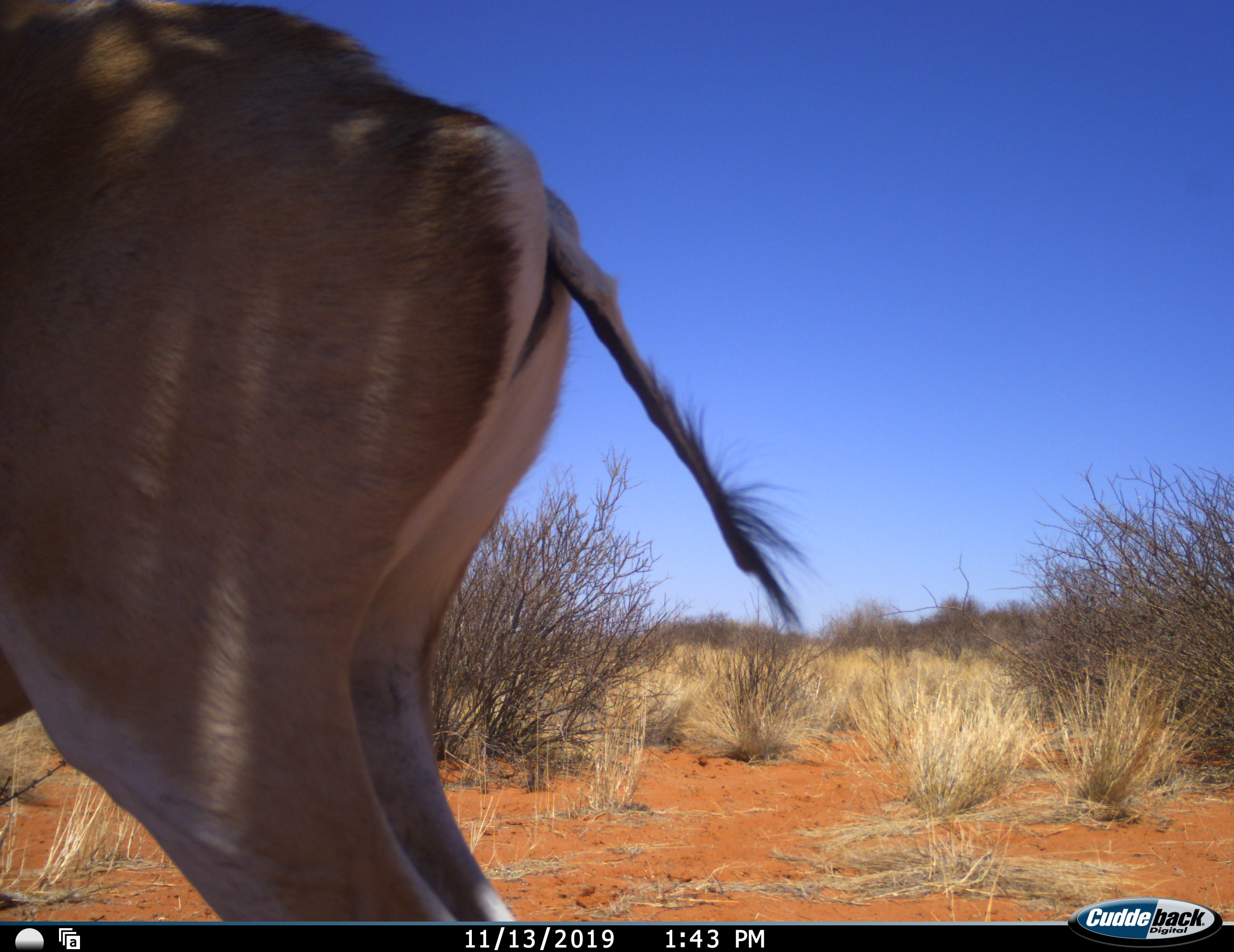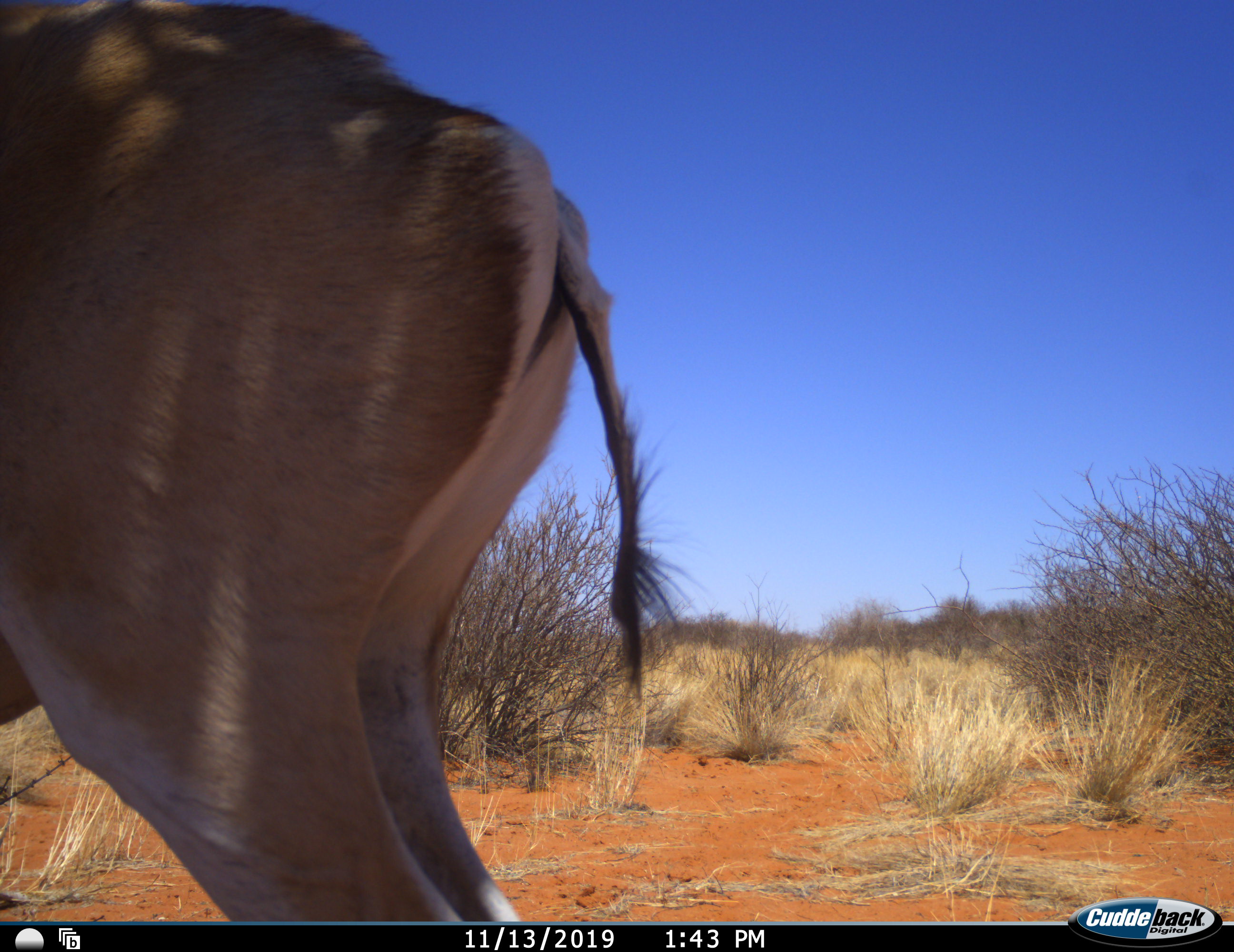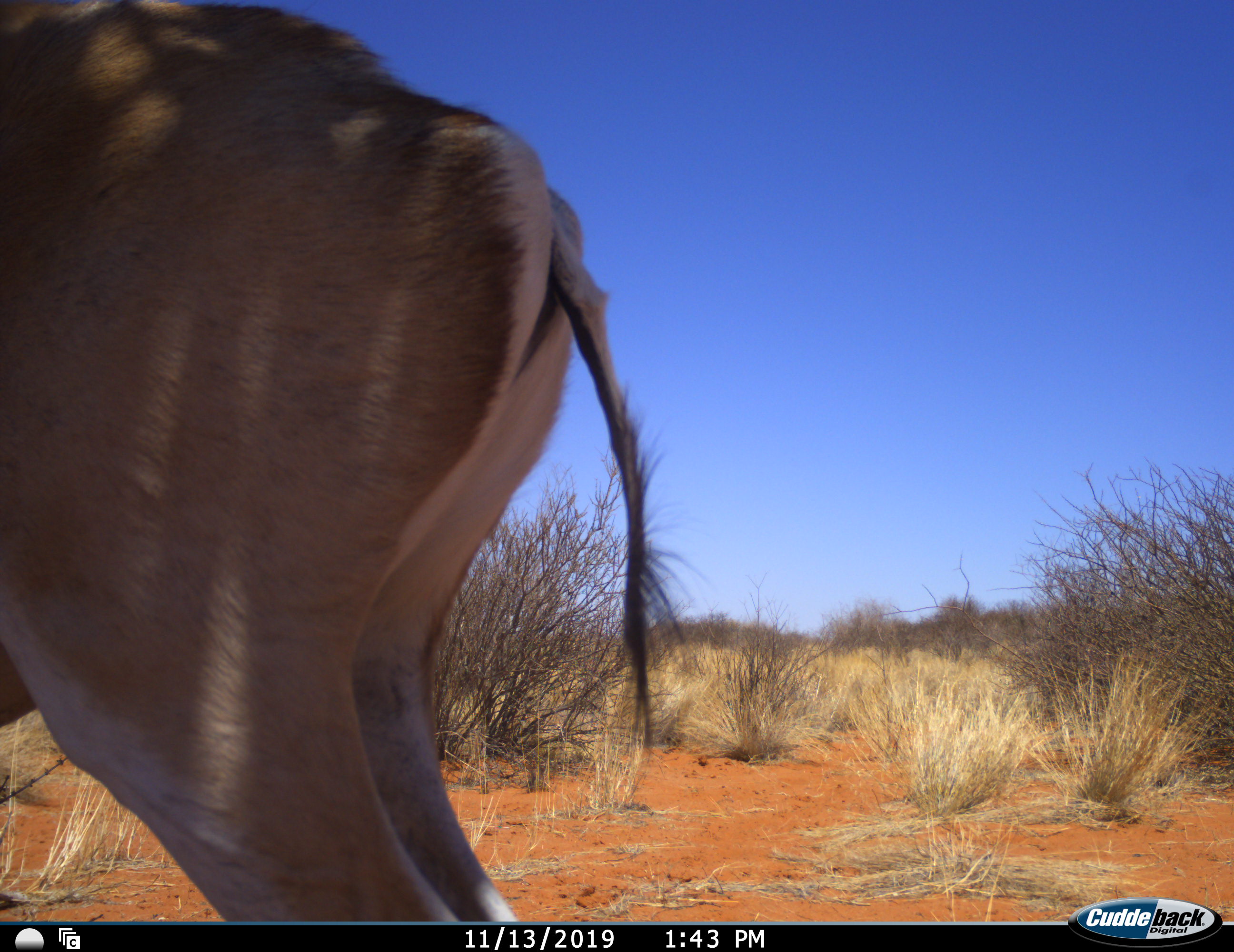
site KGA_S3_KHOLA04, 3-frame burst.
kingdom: Animalia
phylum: Chordata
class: Mammalia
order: Artiodactyla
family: Bovidae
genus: Antidorcas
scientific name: Antidorcas marsupialis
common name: springbok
Springbok (Antidorcas marsupialis), count 1. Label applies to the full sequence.